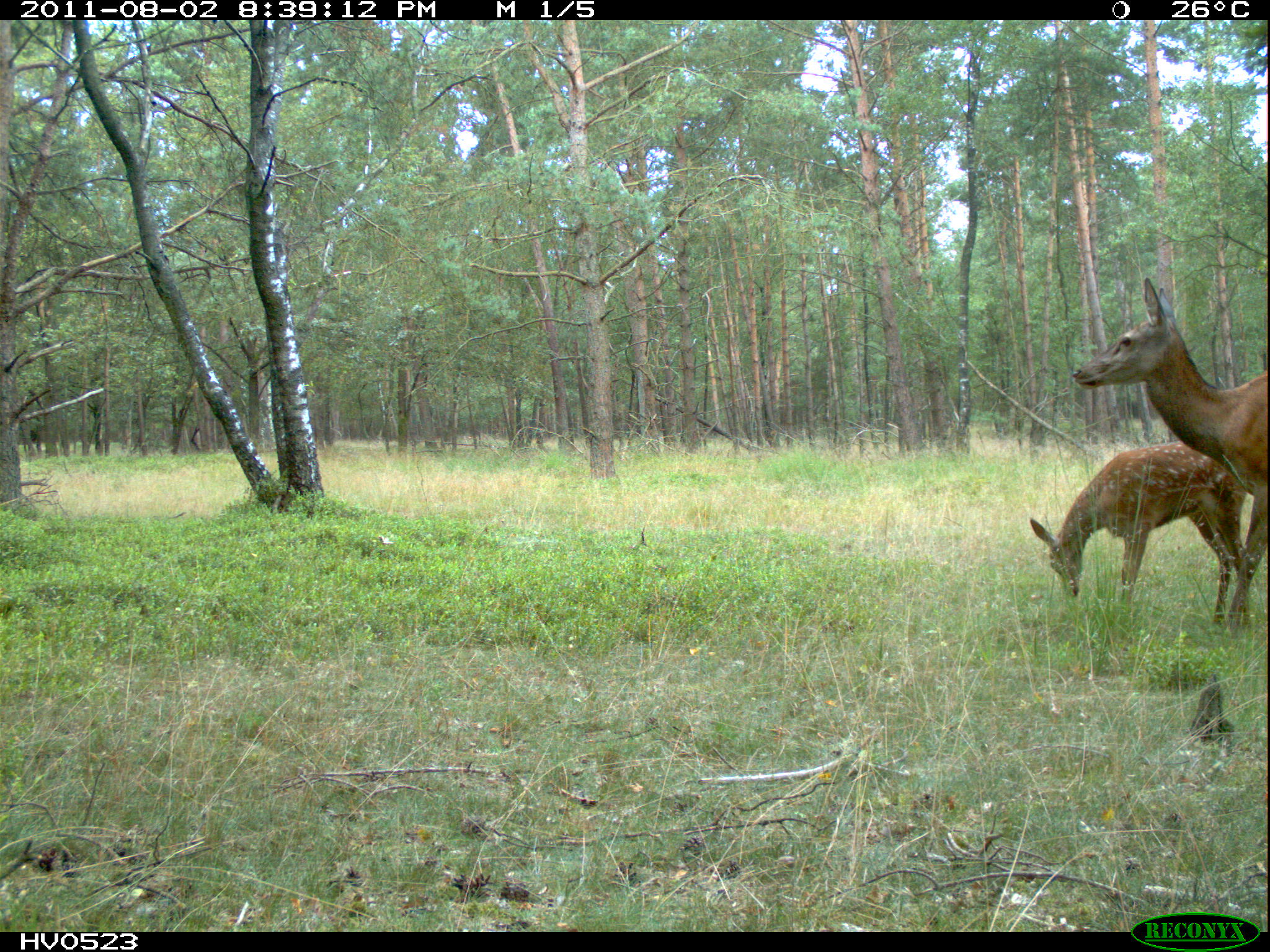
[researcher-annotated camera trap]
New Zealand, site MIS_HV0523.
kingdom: Animalia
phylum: Chordata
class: Mammalia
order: Artiodactyla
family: Cervidae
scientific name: Cervidae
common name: deer